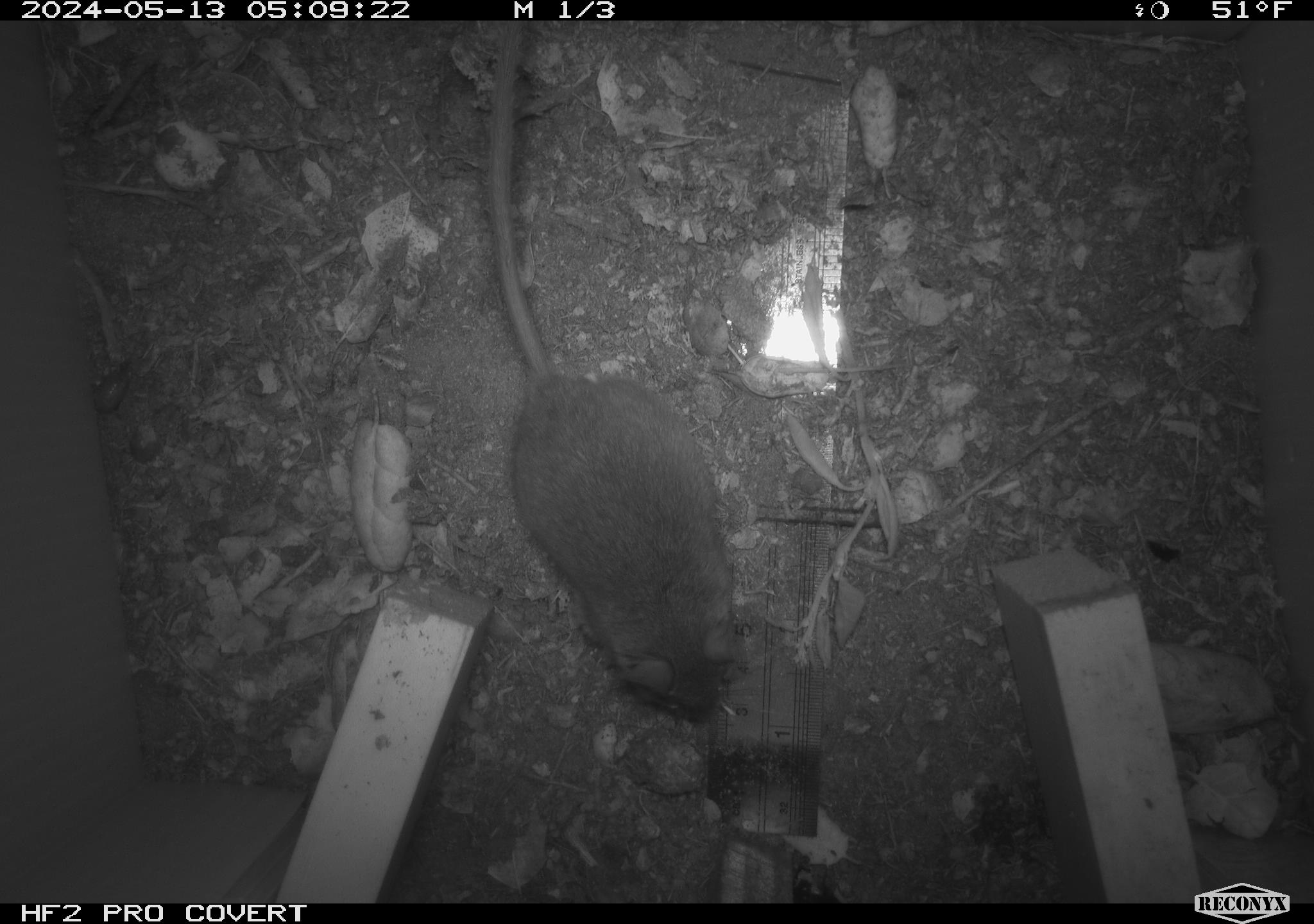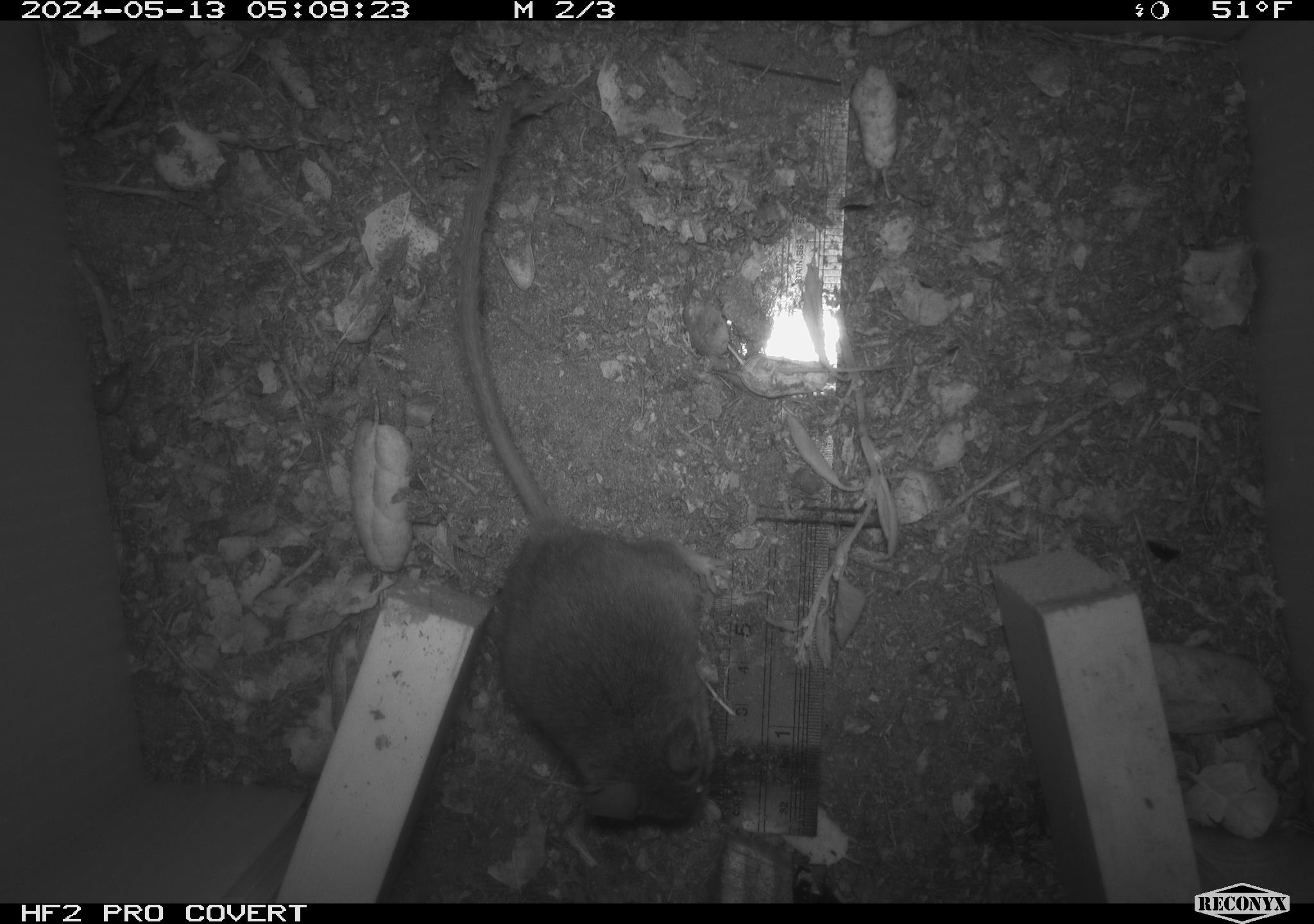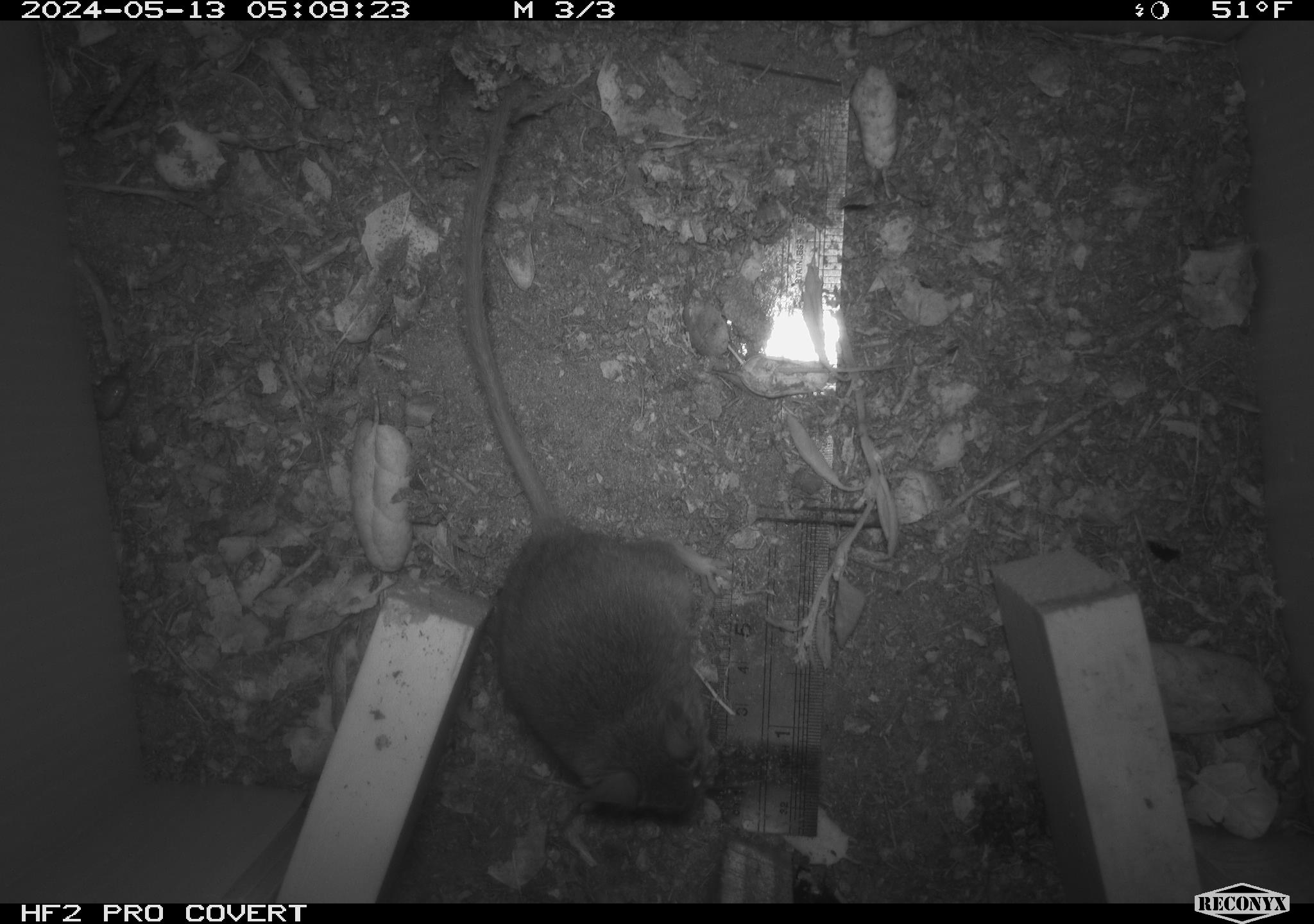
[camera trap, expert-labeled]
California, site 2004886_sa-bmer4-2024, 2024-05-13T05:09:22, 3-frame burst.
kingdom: Animalia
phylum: Chordata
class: Mammalia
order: Rodentia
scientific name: Rodentia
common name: mouse species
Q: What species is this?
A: Mouse species (Rodentia).